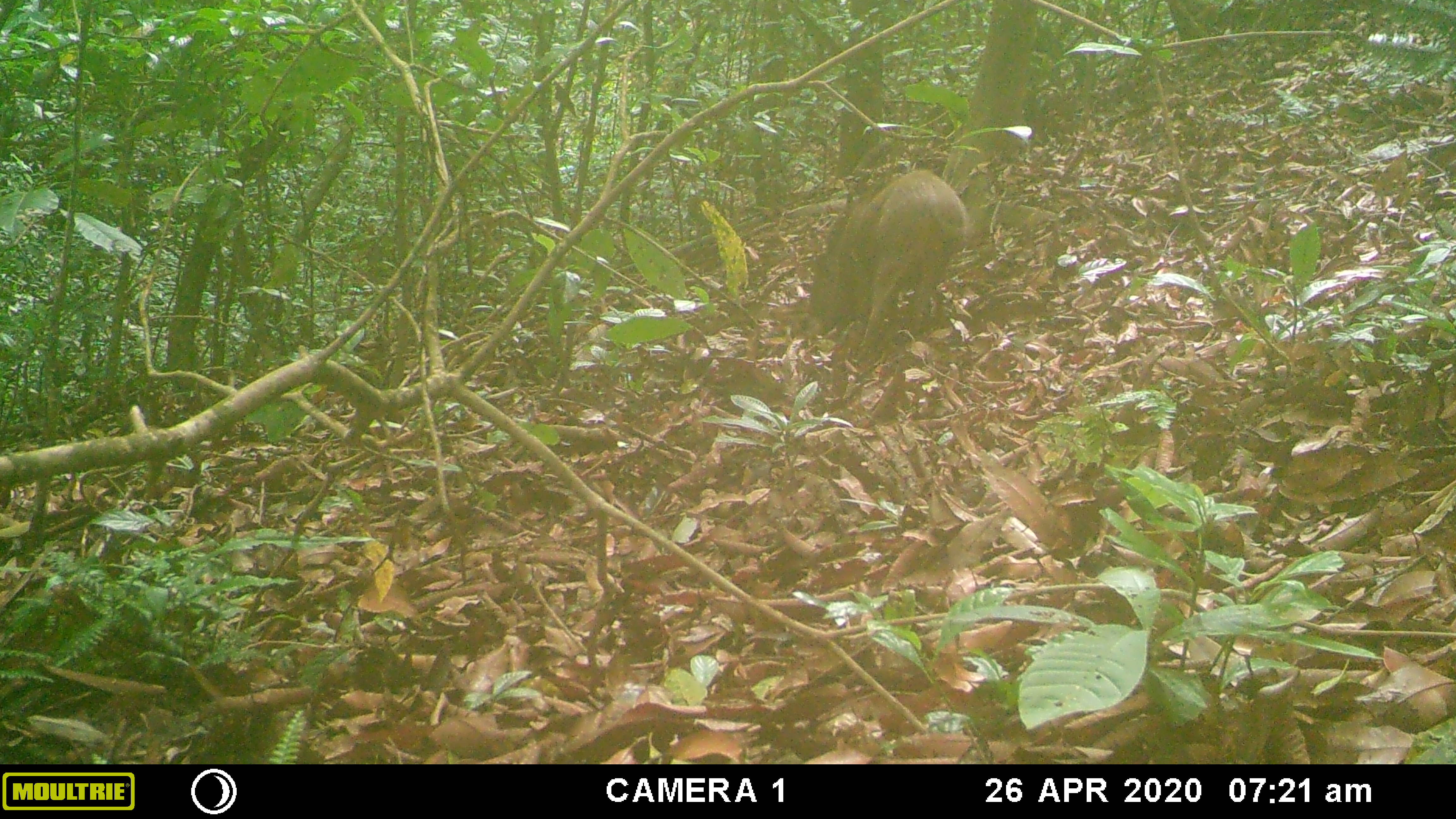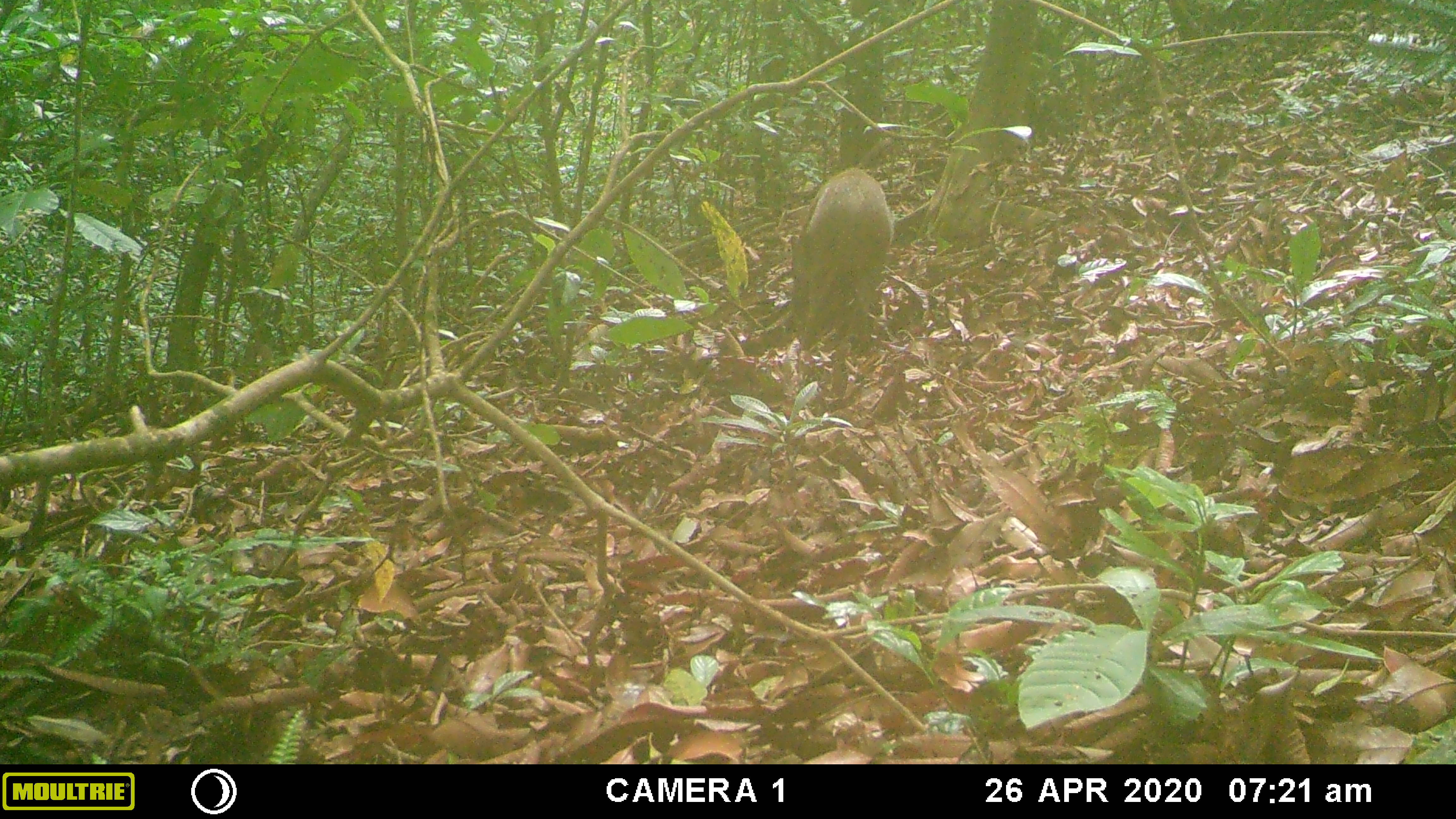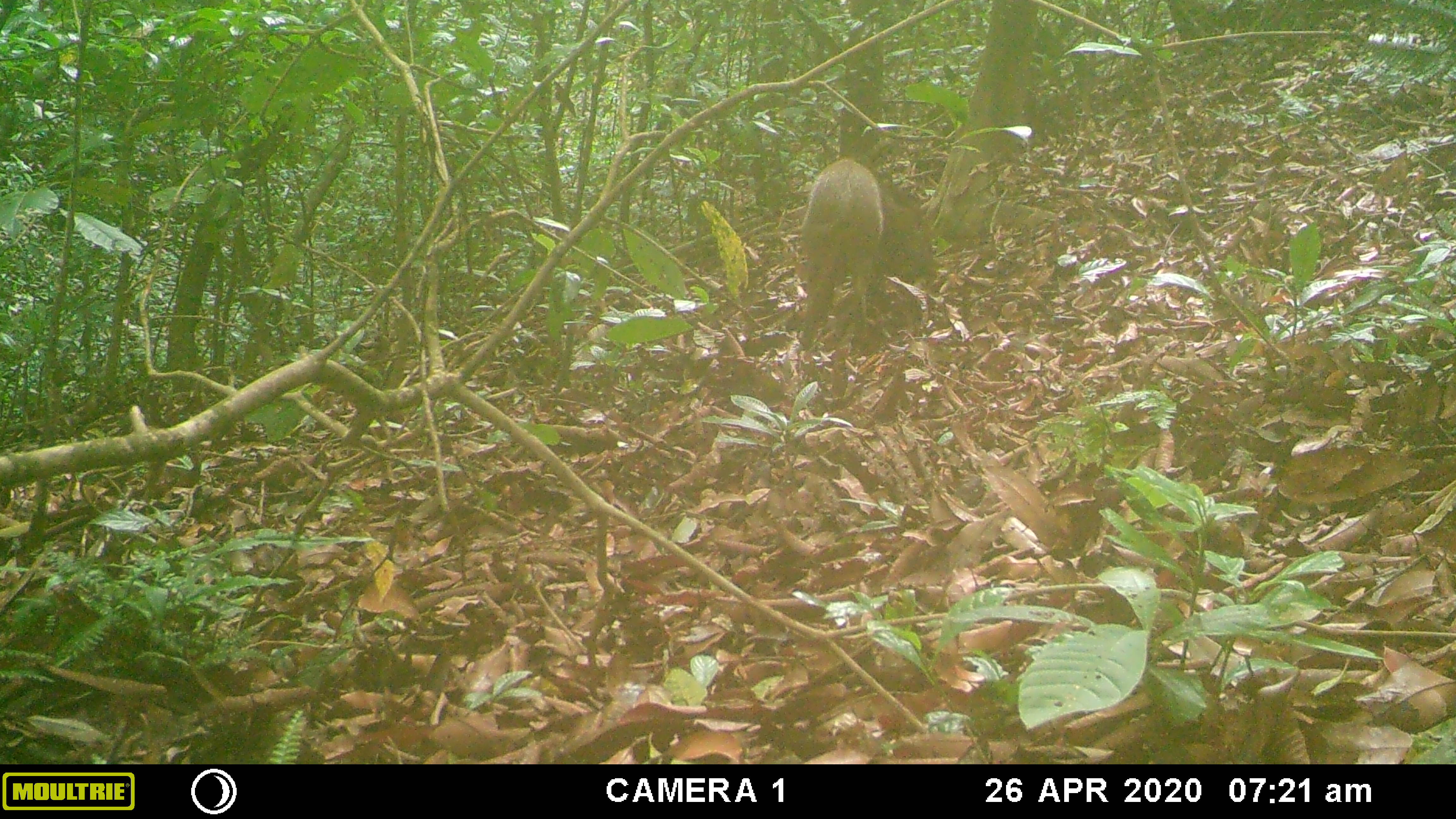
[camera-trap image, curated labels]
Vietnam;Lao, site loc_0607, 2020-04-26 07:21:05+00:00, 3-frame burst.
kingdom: Animalia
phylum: Chordata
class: Mammalia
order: Artiodactyla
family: Suidae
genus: Sus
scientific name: Sus scrofa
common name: eurasian wild pig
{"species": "eurasian wild pig (Sus scrofa)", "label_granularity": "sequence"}